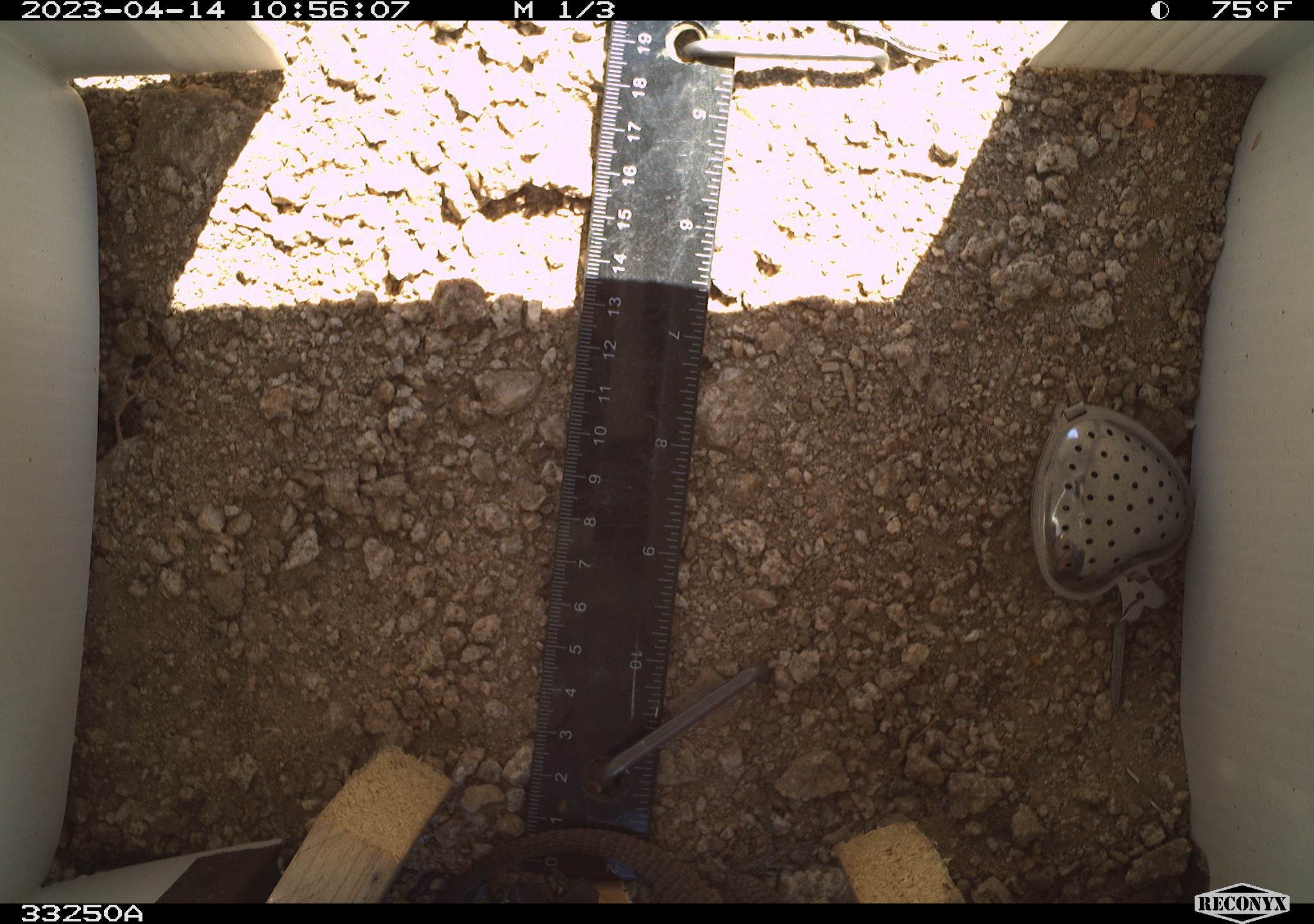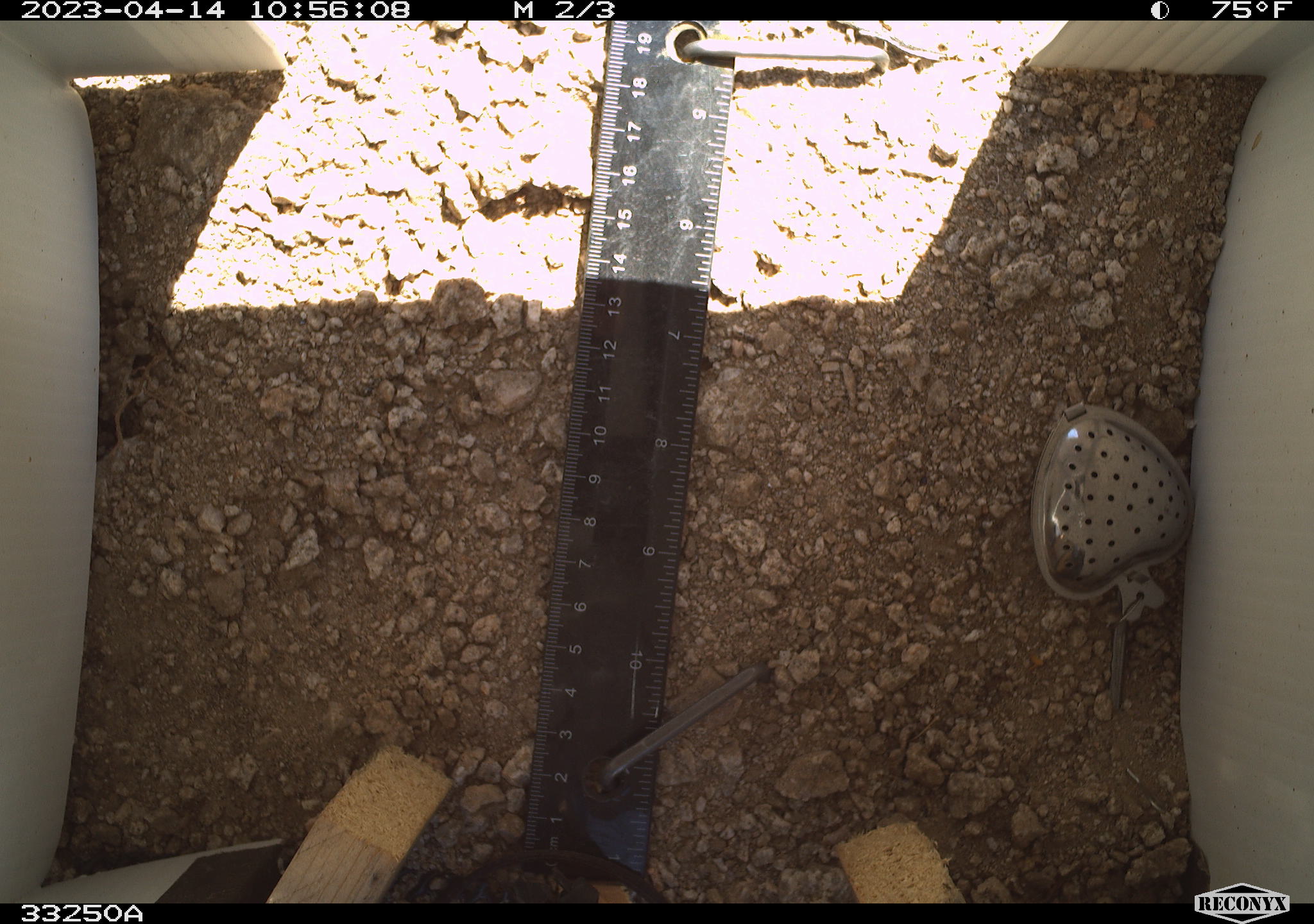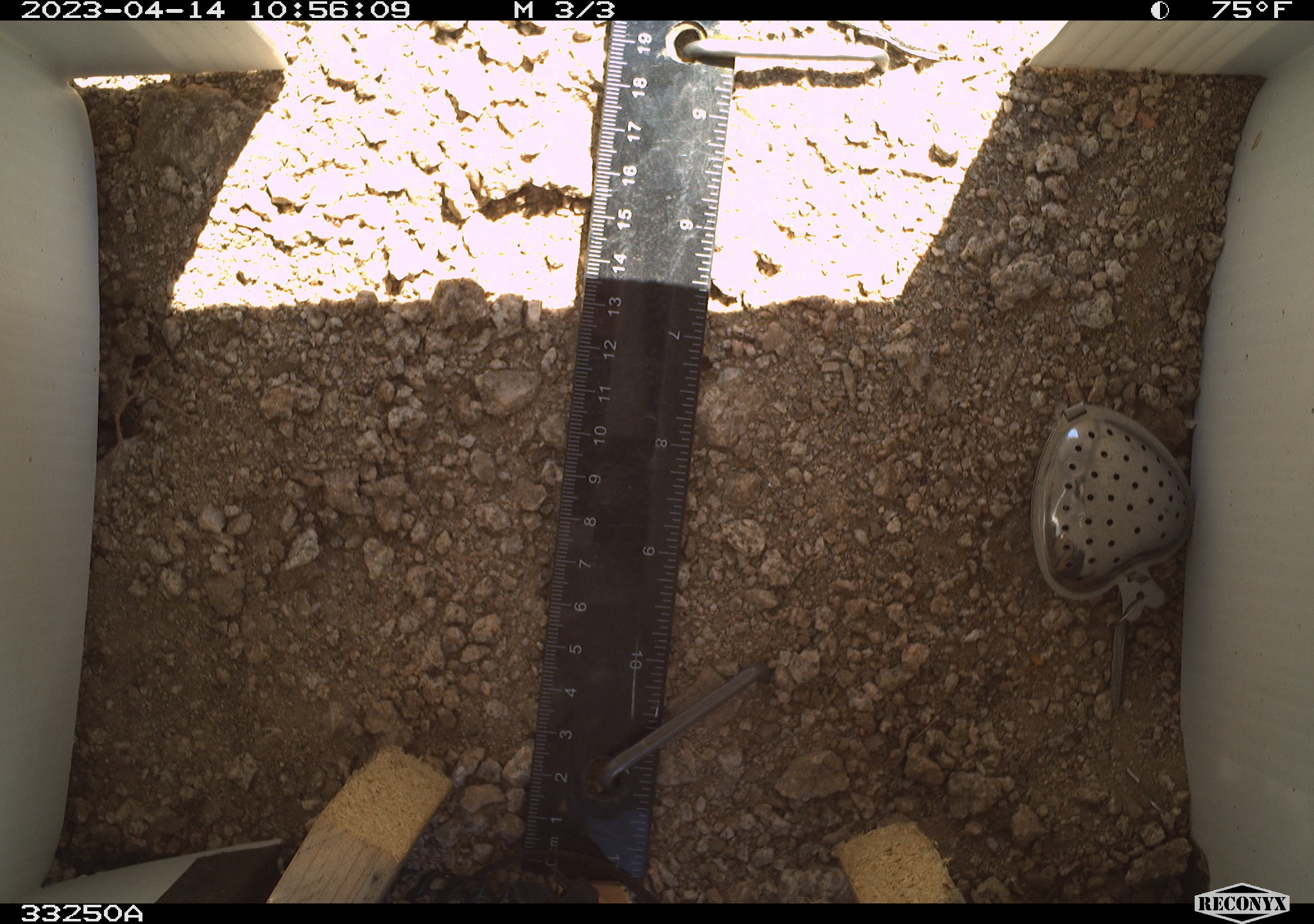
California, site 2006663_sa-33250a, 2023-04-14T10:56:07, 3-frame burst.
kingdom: Animalia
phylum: Chordata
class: Reptilia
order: Squamata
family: Teiidae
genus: Aspidoscelis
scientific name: Aspidoscelis tigris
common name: western whiptail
Western whiptail (Aspidoscelis tigris).